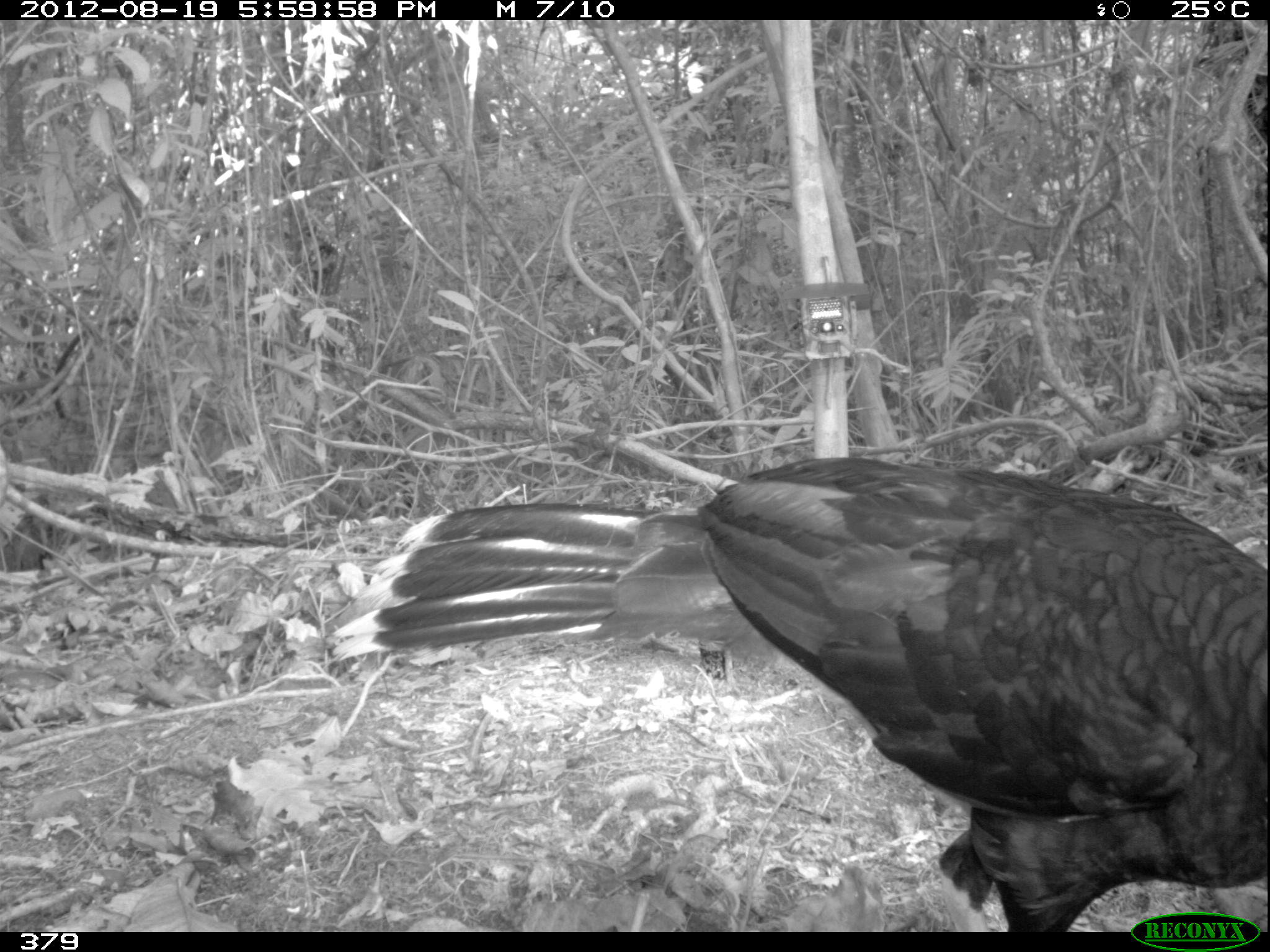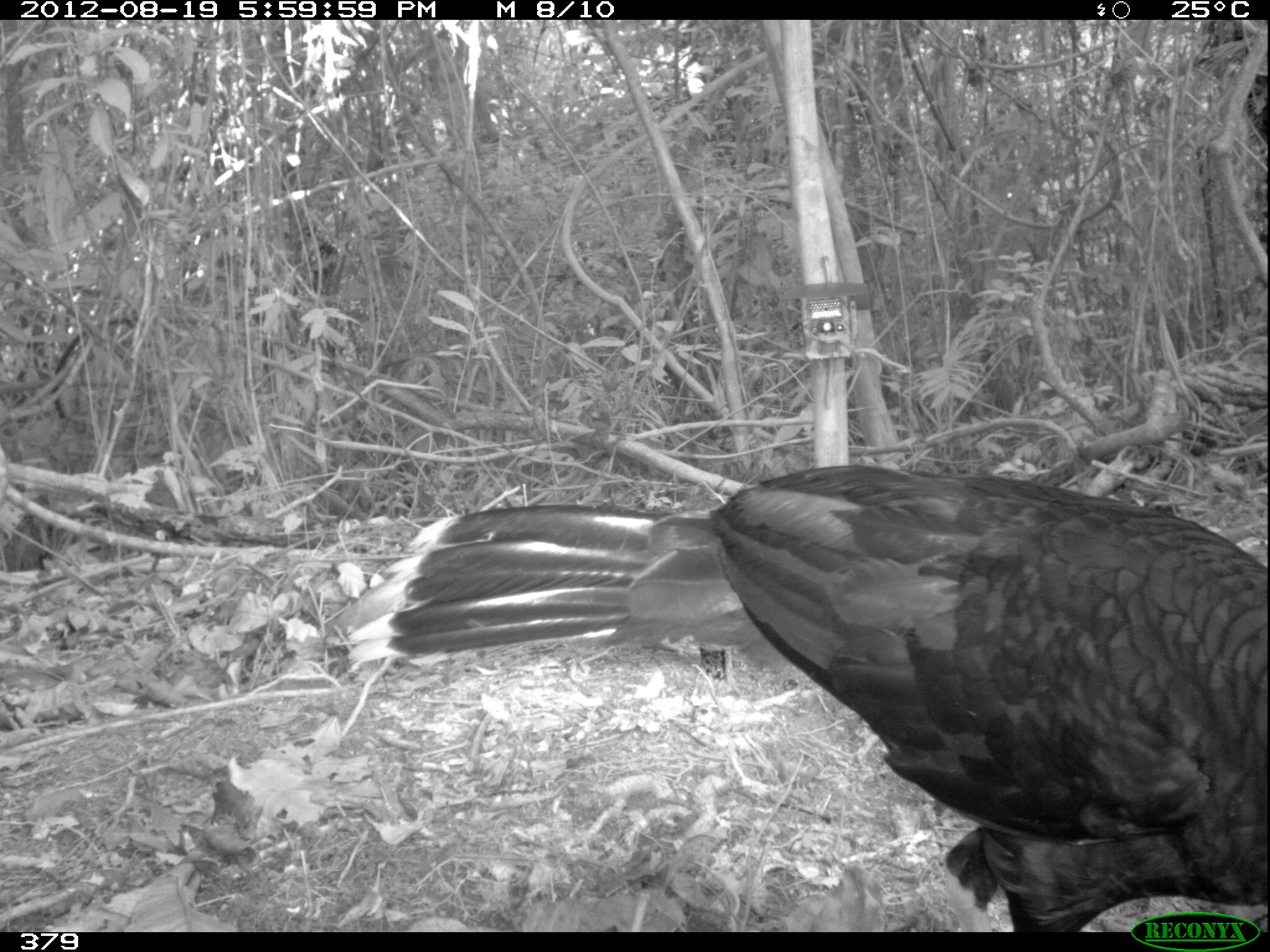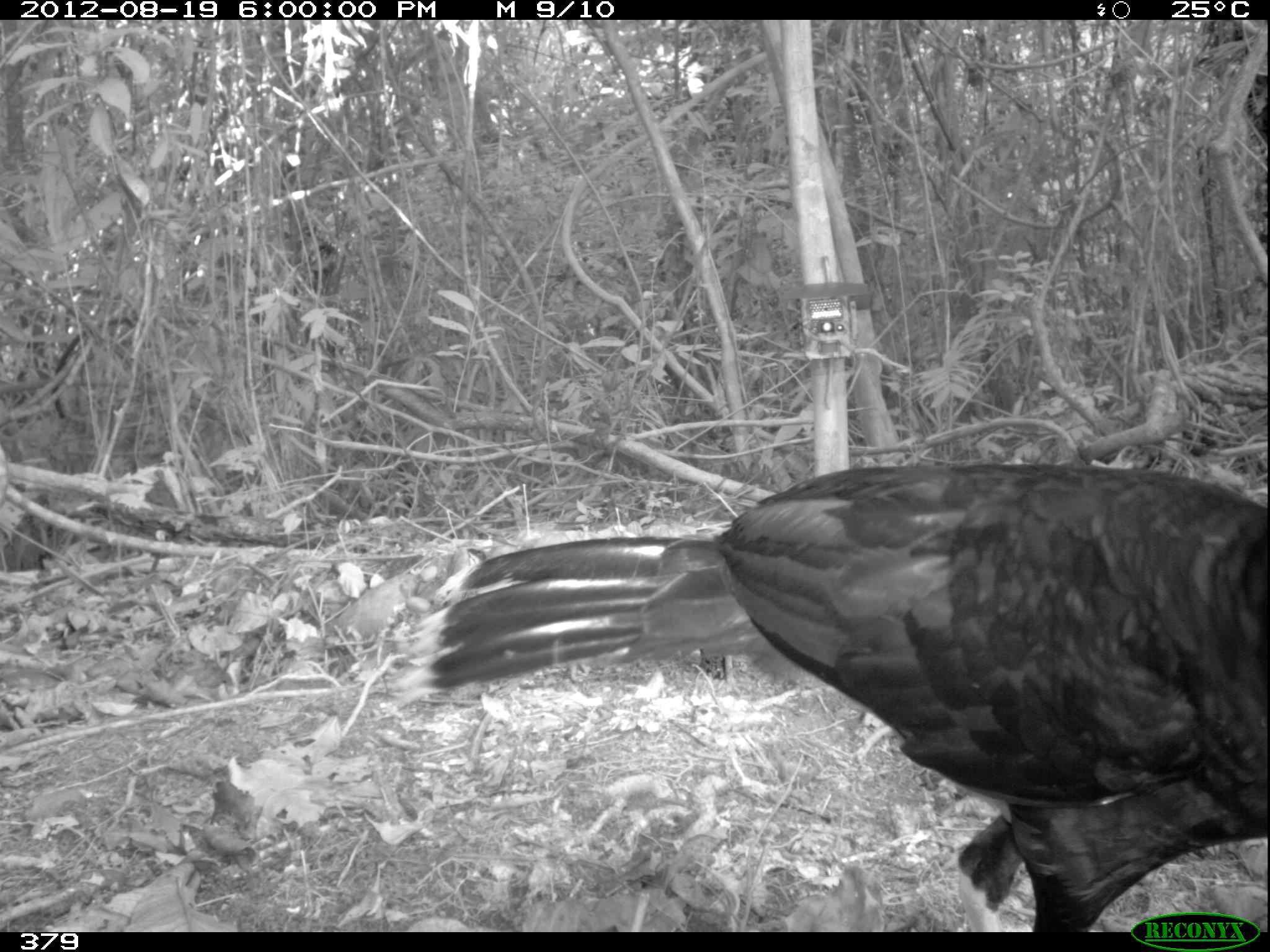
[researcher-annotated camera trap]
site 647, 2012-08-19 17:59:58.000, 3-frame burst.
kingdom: Animalia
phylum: Chordata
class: Aves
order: Galliformes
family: Cracidae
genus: Mitu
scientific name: Mitu tuberosum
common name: razor-billed curassow